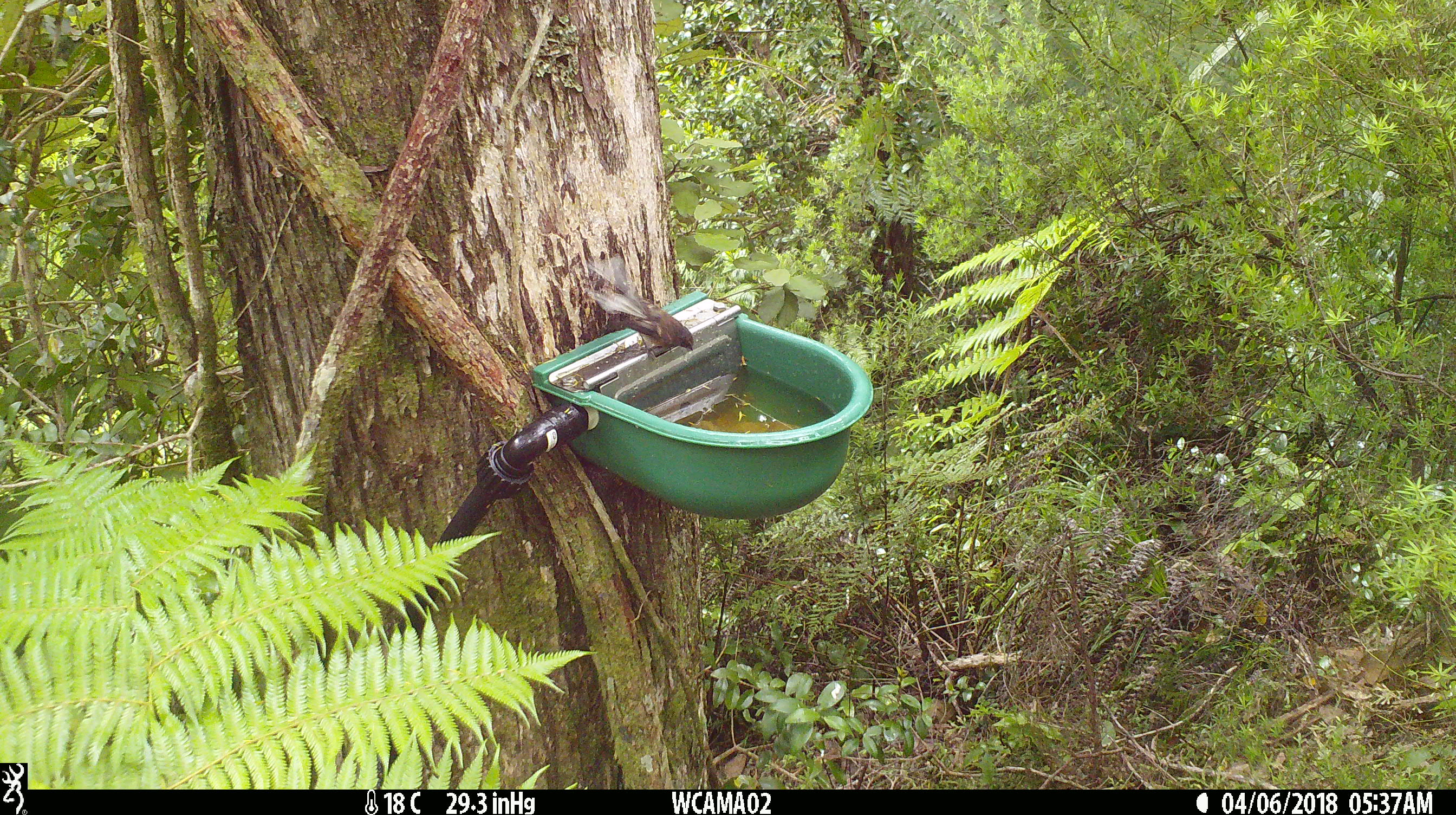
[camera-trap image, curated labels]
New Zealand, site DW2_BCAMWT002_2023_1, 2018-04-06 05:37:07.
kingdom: Animalia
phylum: Chordata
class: Aves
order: Passeriformes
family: Rhipiduridae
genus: Rhipidura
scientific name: Rhipidura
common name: fantails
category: fantail